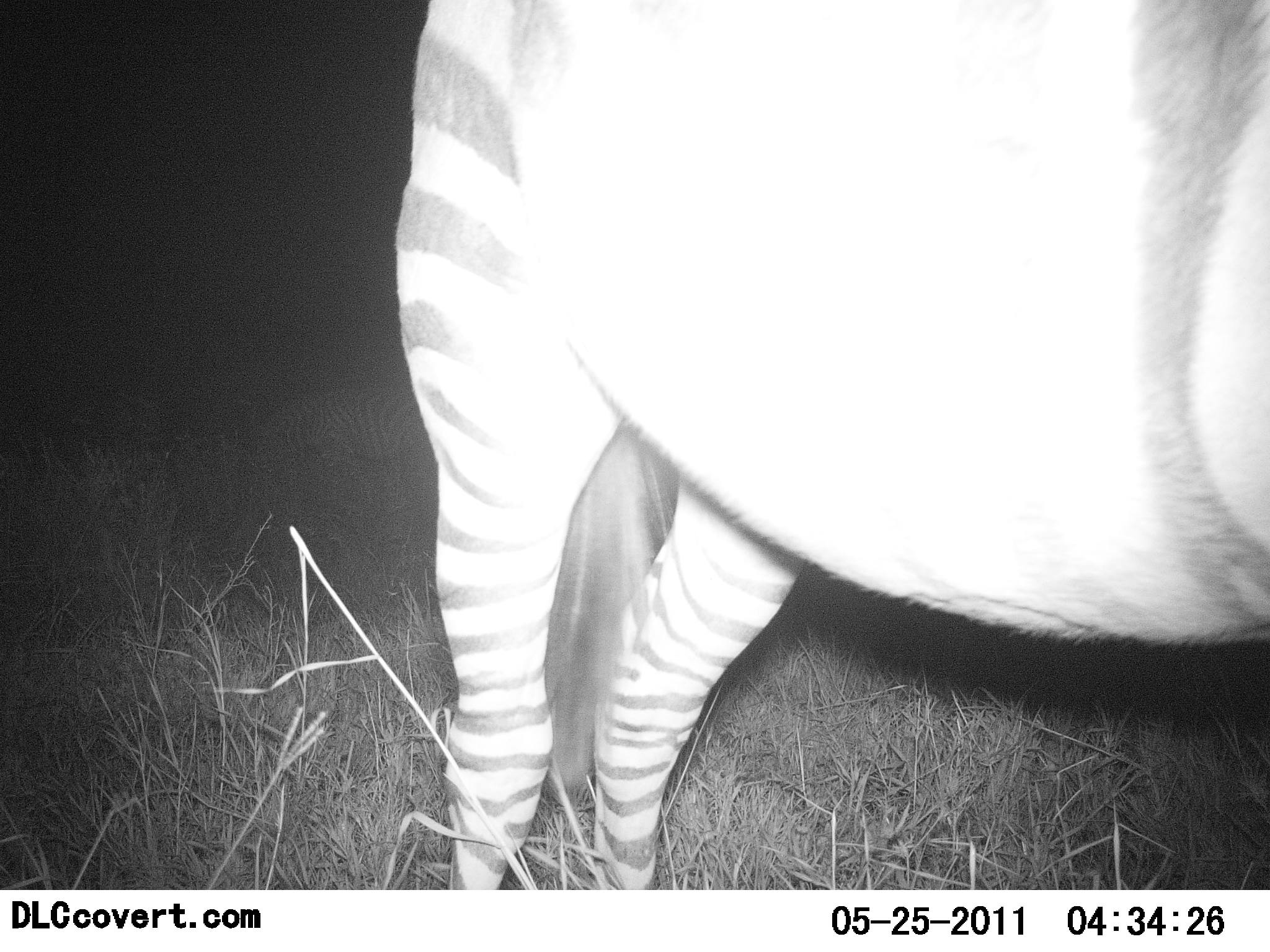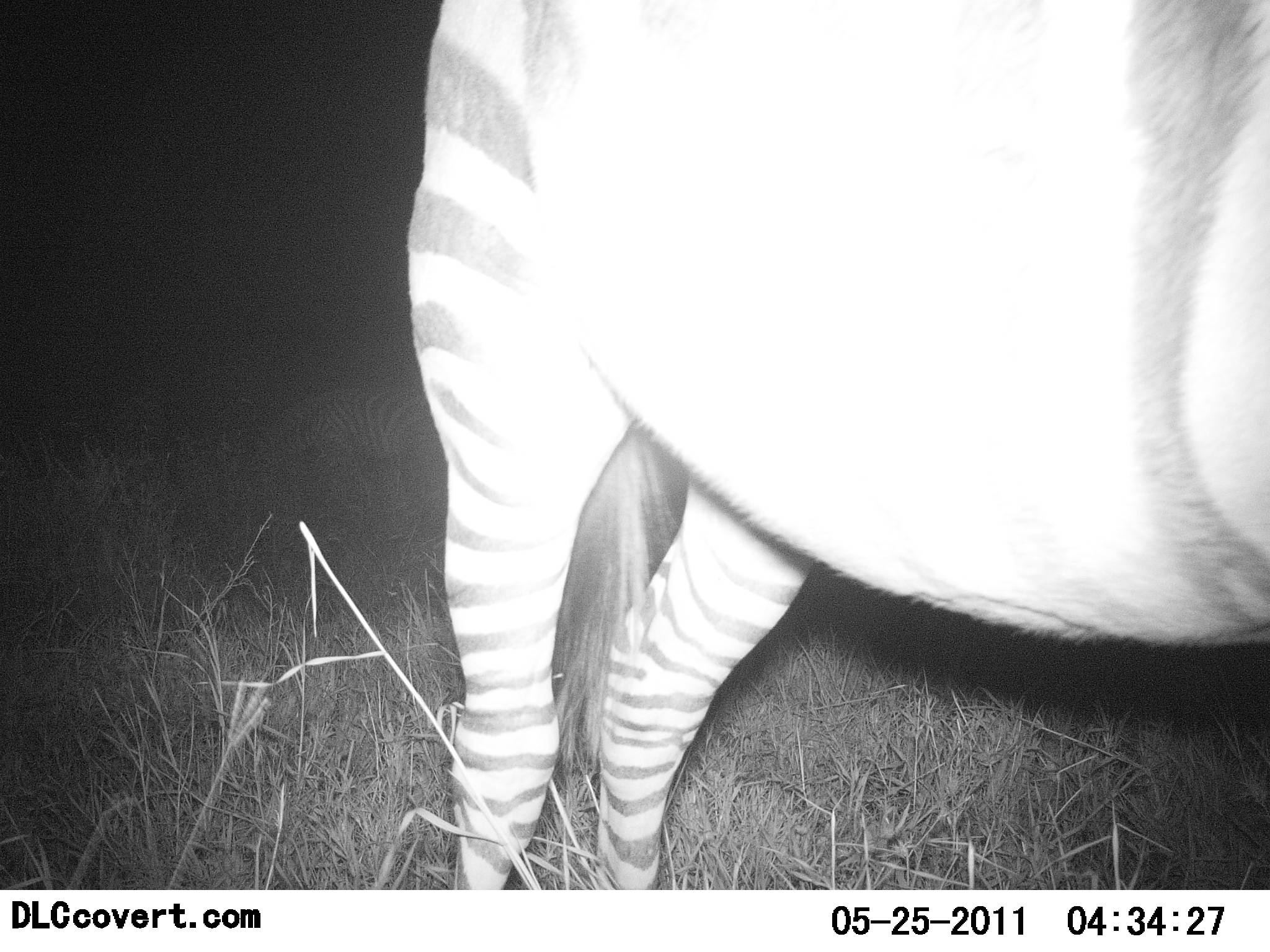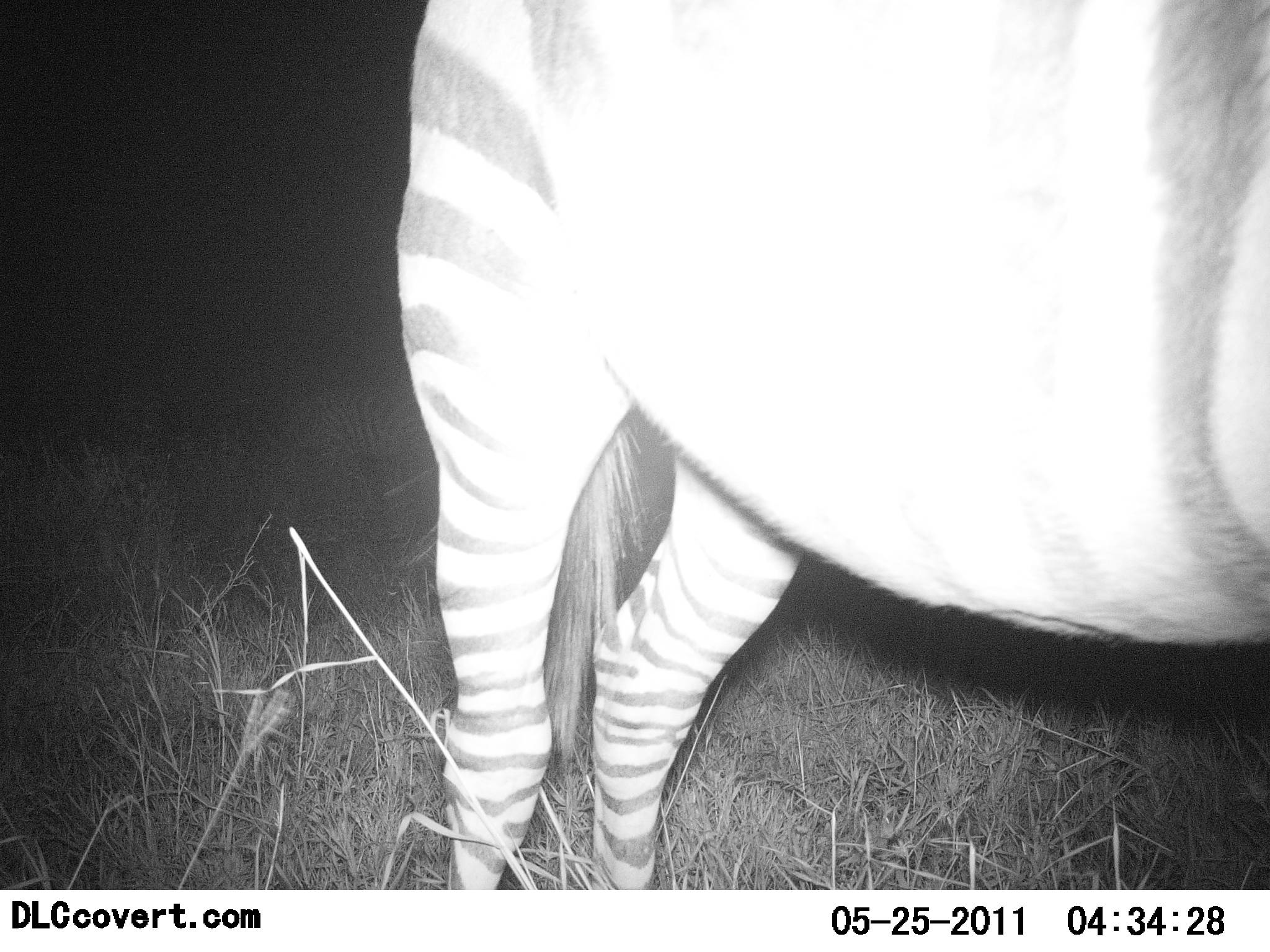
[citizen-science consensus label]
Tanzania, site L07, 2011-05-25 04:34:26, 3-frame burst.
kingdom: Animalia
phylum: Chordata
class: Mammalia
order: Perissodactyla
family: Equidae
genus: Equus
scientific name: Equus quagga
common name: plains zebra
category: zebra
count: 1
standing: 100%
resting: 0%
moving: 0%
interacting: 0%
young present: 0%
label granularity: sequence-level